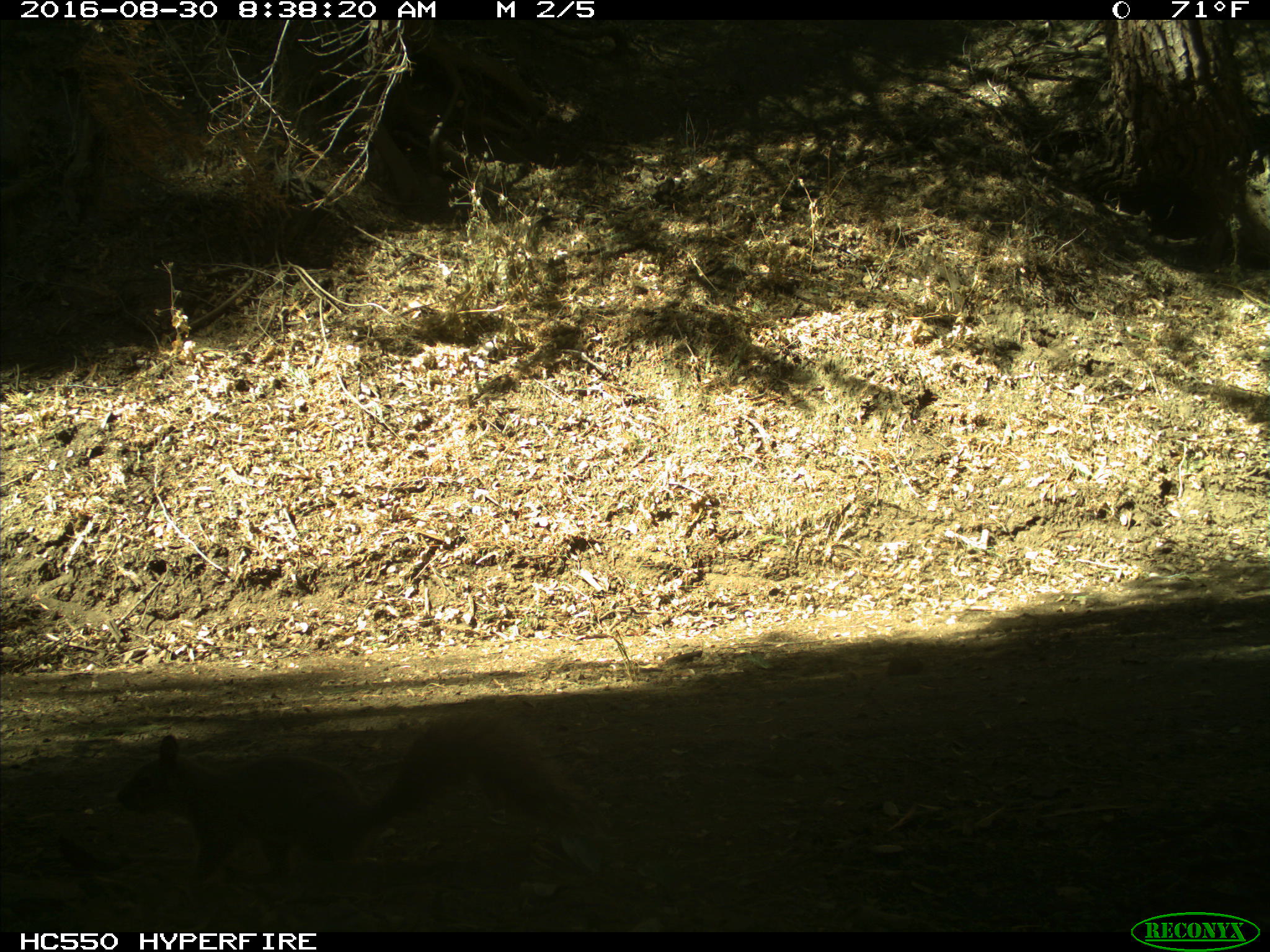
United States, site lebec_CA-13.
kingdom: Animalia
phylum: Chordata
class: Mammalia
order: Rodentia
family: Sciuridae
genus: Sciurus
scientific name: Sciurus carolinensis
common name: eastern gray squirrel